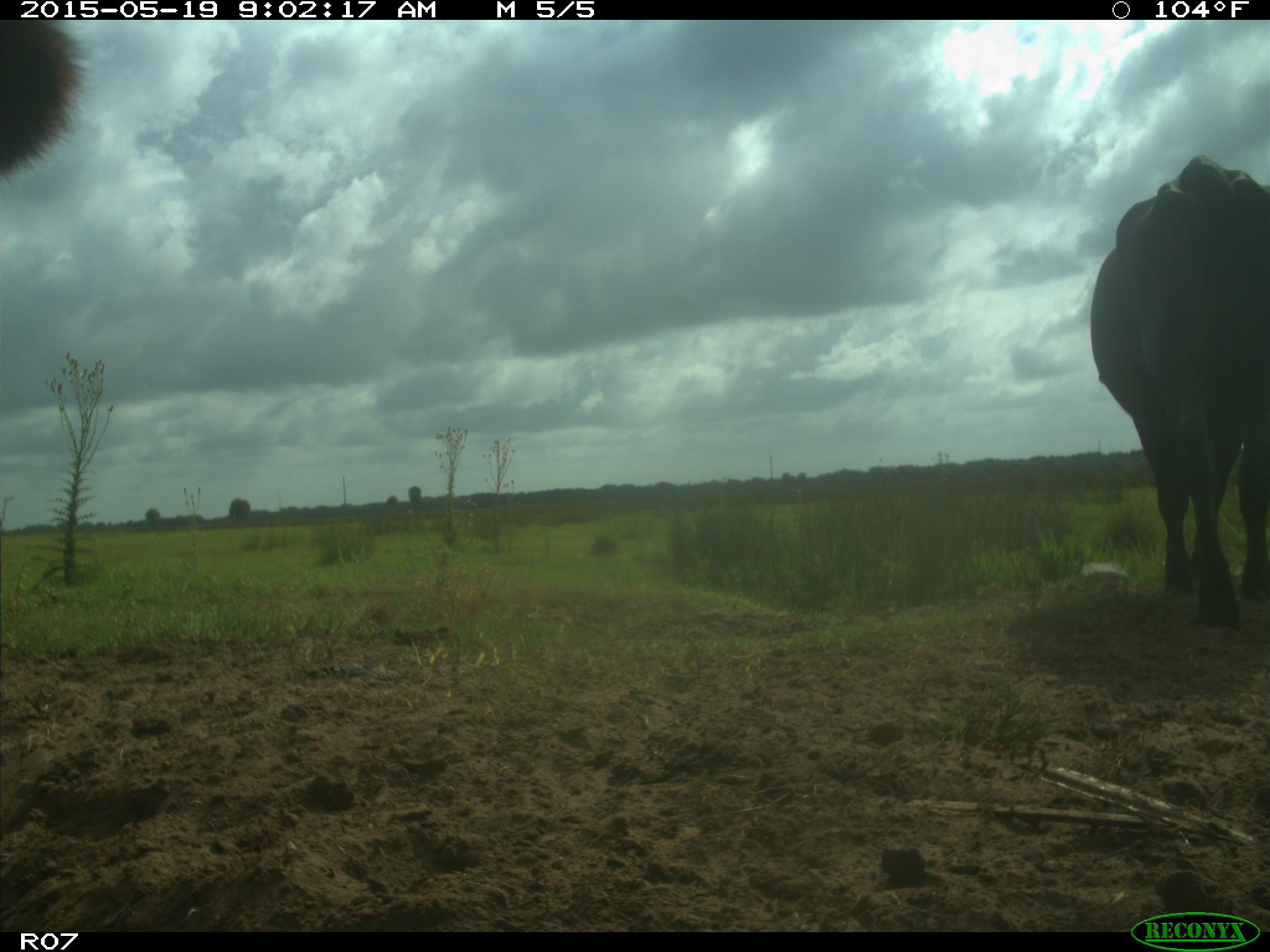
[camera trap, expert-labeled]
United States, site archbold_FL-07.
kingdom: Animalia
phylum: Chordata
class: Mammalia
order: Artiodactyla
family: Bovidae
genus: Bos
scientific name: Bos taurus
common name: domestic cow